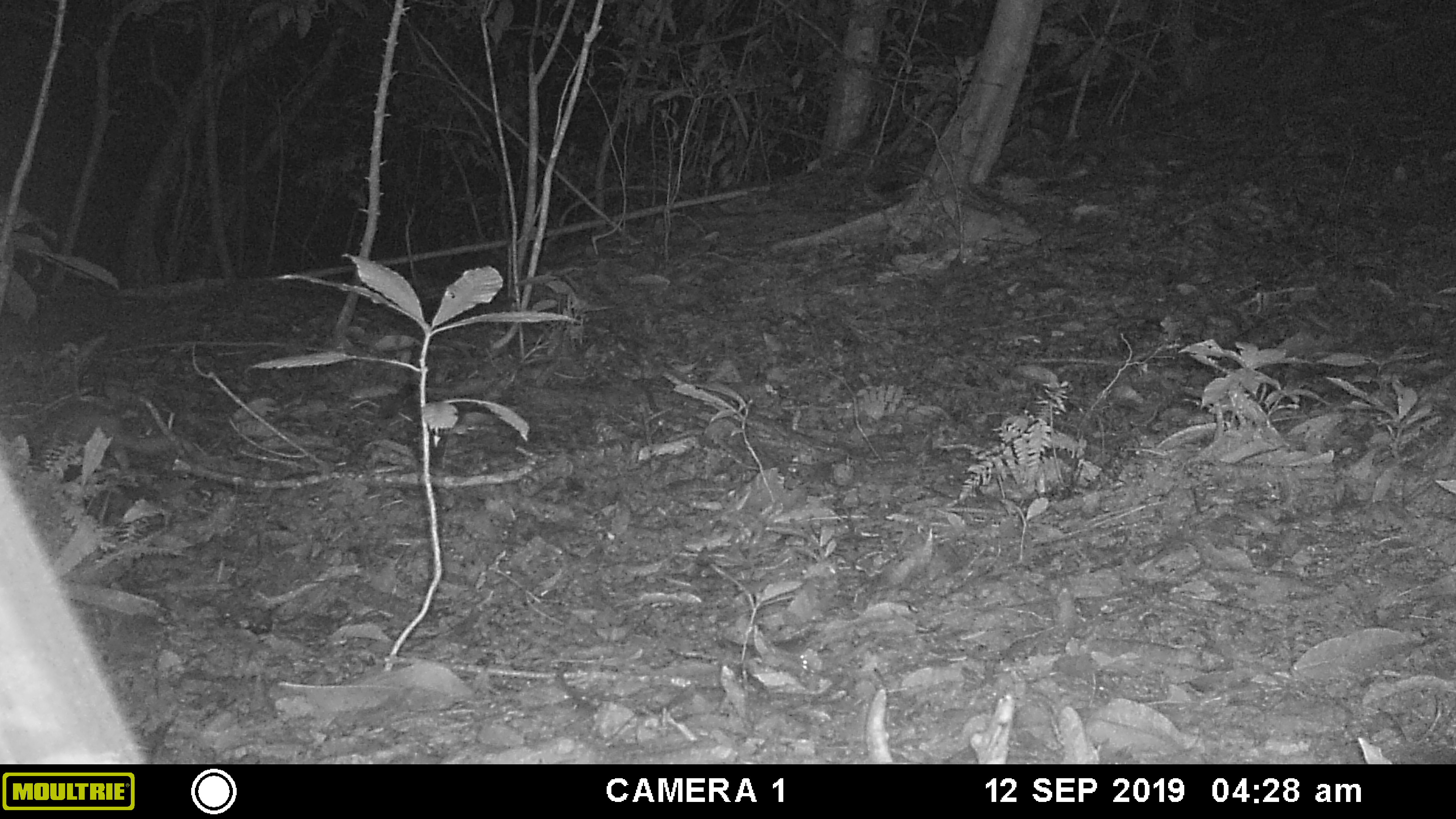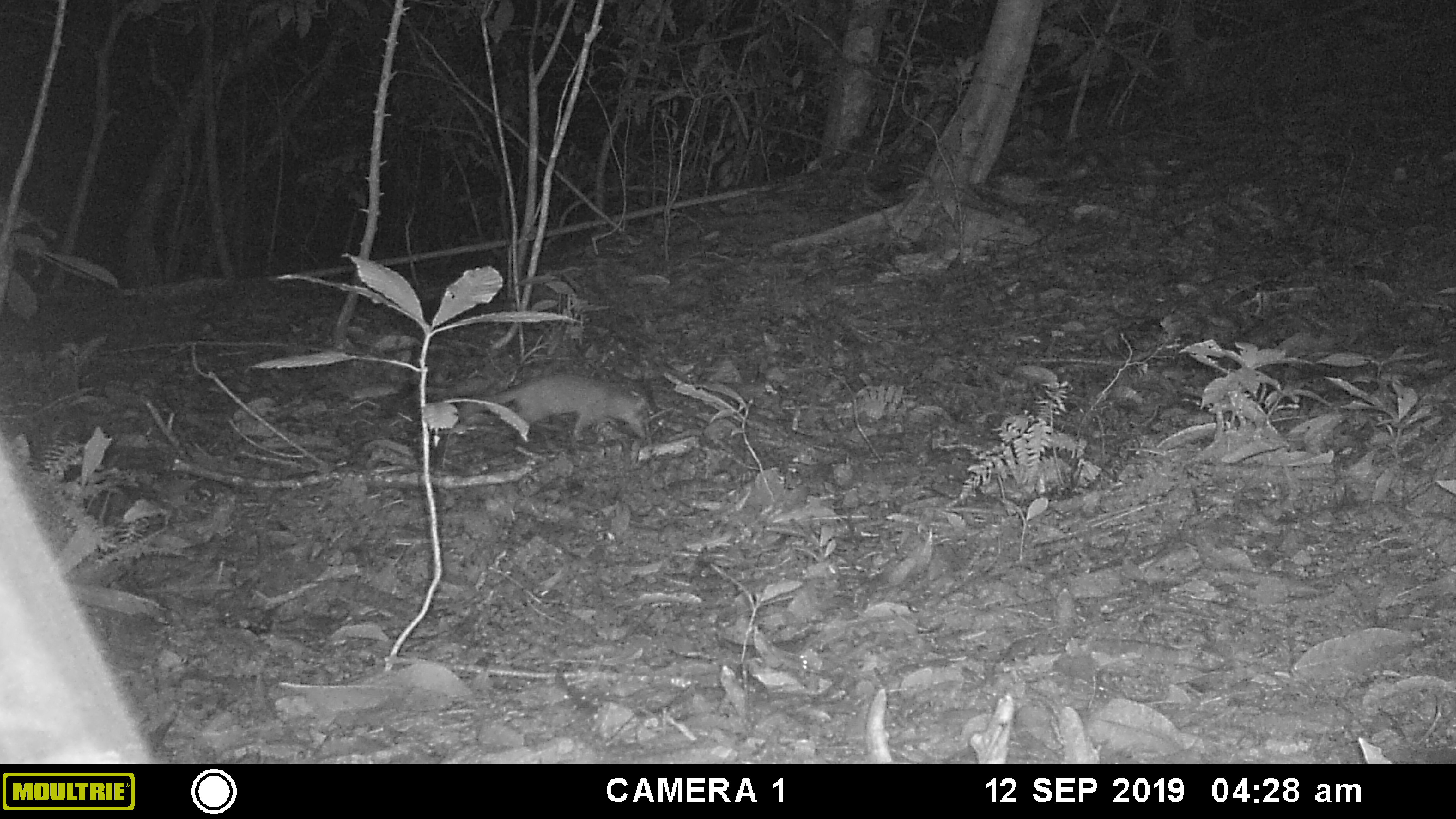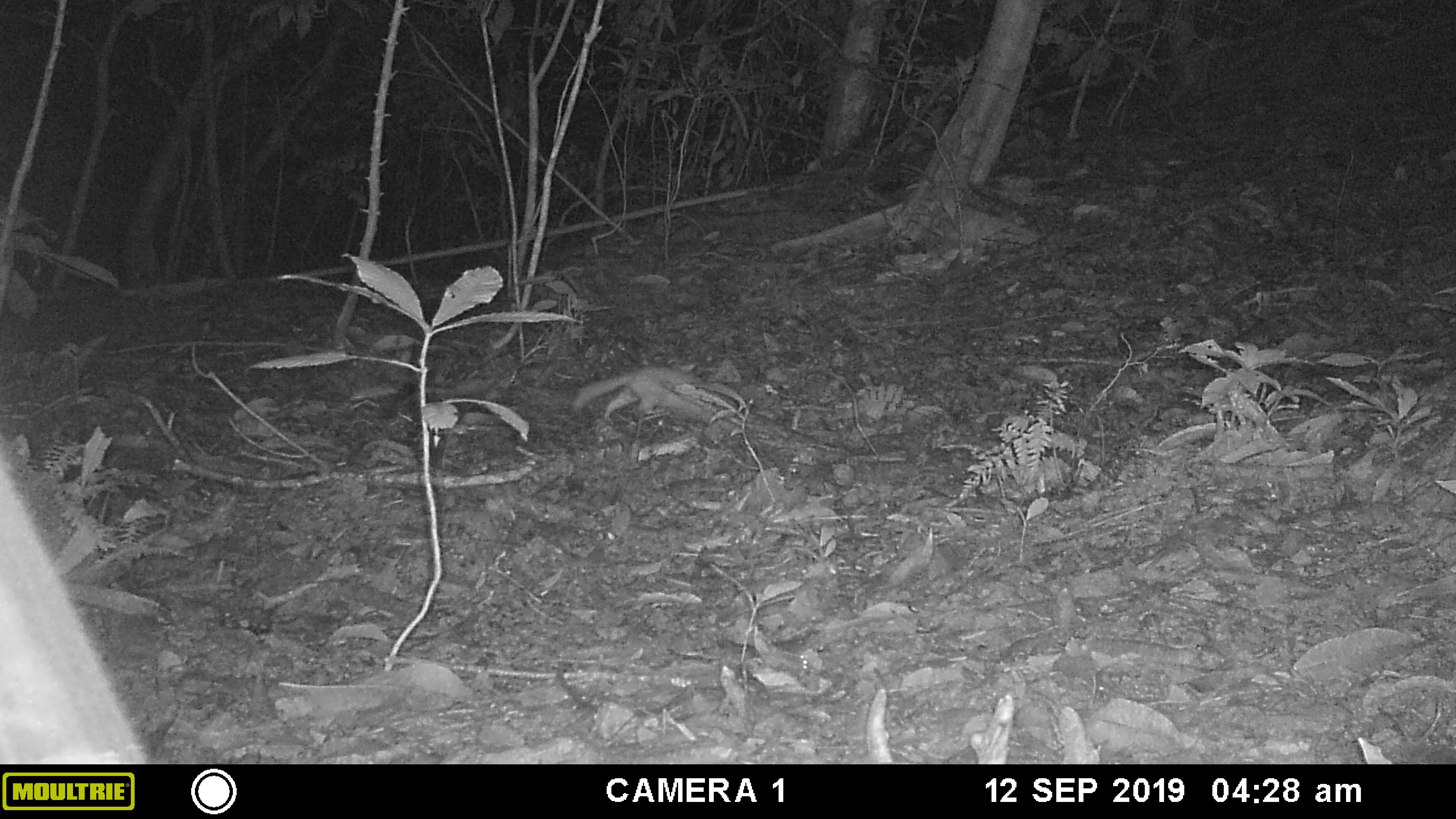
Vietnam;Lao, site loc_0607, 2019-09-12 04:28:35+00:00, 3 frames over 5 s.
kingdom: Animalia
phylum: Chordata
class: Mammalia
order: Carnivora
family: Mustelidae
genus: Melogale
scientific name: Melogale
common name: ferret badger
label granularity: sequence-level